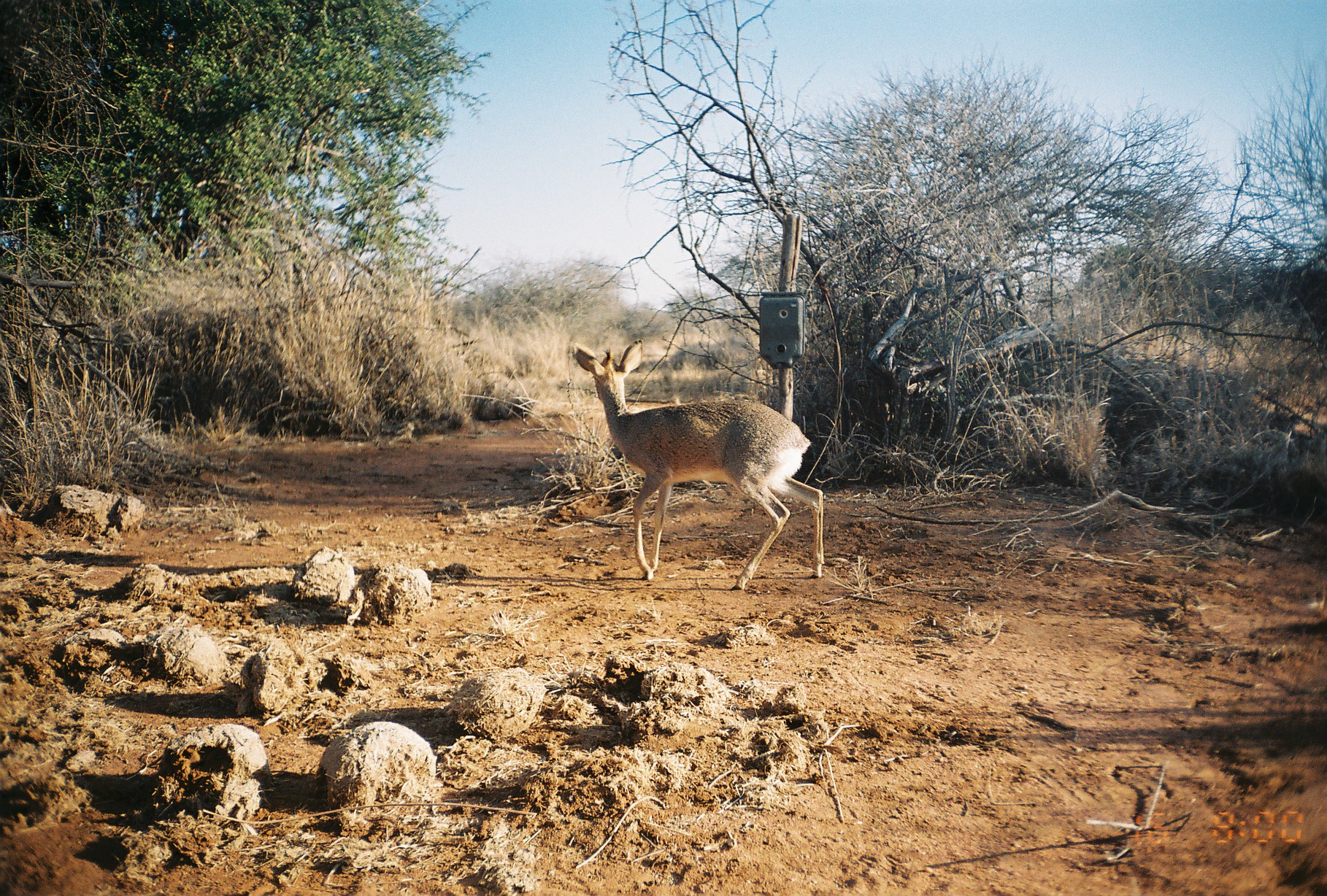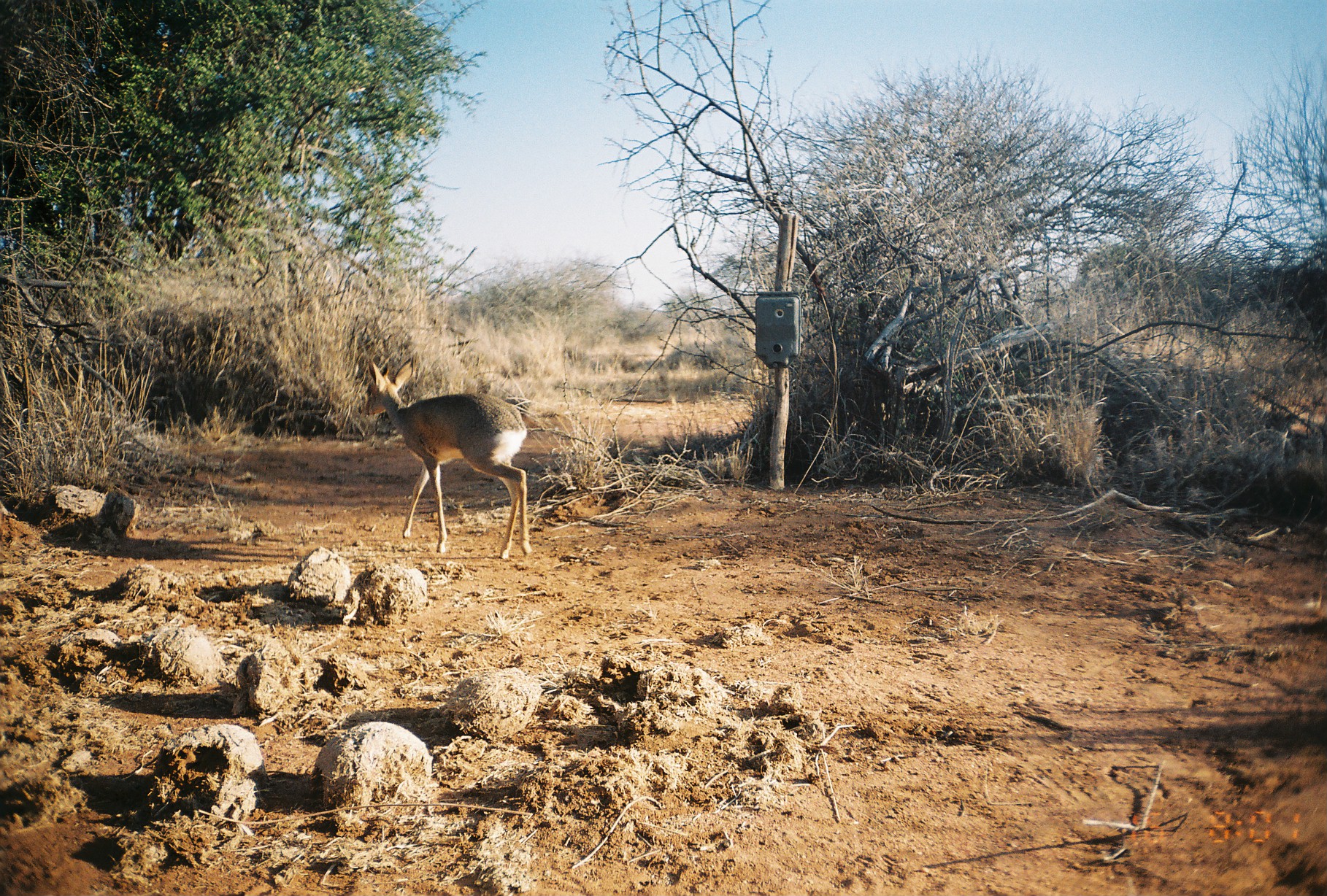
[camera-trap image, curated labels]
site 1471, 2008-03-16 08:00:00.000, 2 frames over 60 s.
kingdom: Animalia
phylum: Chordata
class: Mammalia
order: Artiodactyla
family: Bovidae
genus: Madoqua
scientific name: Madoqua guentheri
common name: günther's dik-dik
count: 1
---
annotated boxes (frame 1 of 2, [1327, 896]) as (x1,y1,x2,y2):
madoqua guentheri: (572,339,824,589)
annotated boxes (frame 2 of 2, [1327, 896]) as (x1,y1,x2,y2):
madoqua guentheri: (362,356,532,559)